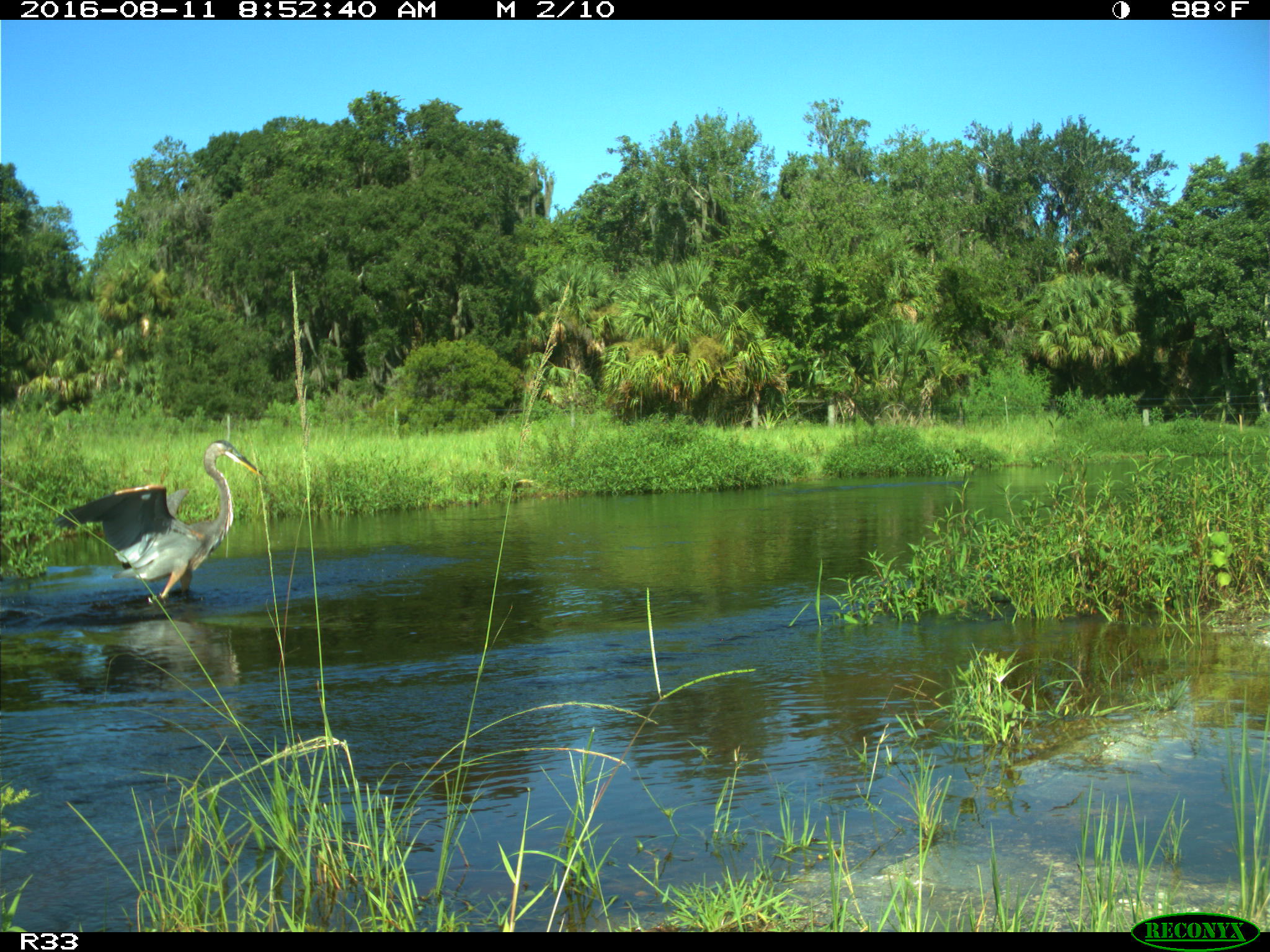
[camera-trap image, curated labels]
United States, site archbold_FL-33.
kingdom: Animalia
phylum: Chordata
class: Aves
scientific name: Aves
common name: birds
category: unidentified bird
Unidentified bird (birds) (Aves).